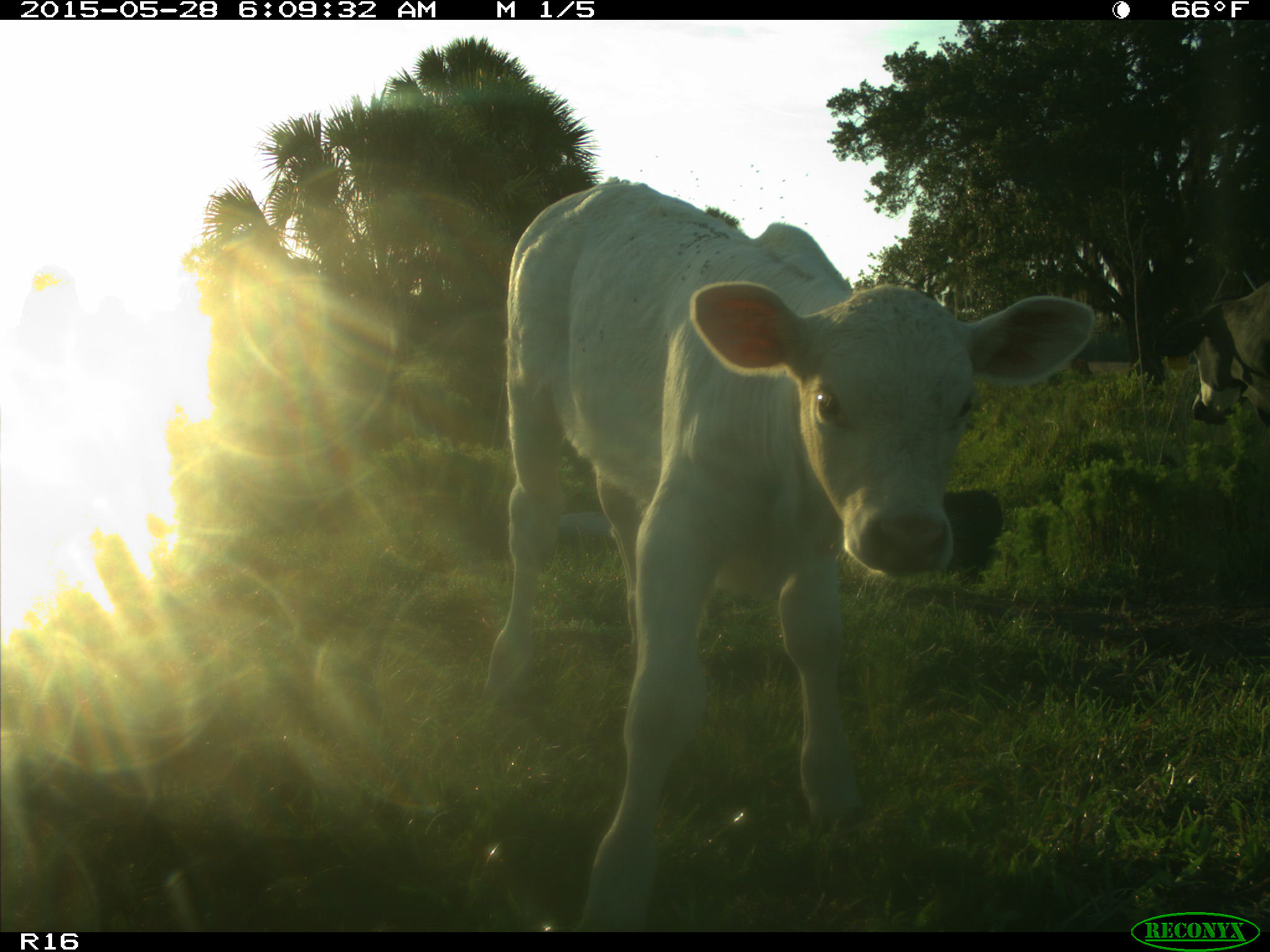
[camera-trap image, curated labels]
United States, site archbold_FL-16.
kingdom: Animalia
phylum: Chordata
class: Mammalia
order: Artiodactyla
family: Bovidae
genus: Bos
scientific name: Bos taurus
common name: domestic cow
Bos taurus (domestic cow).